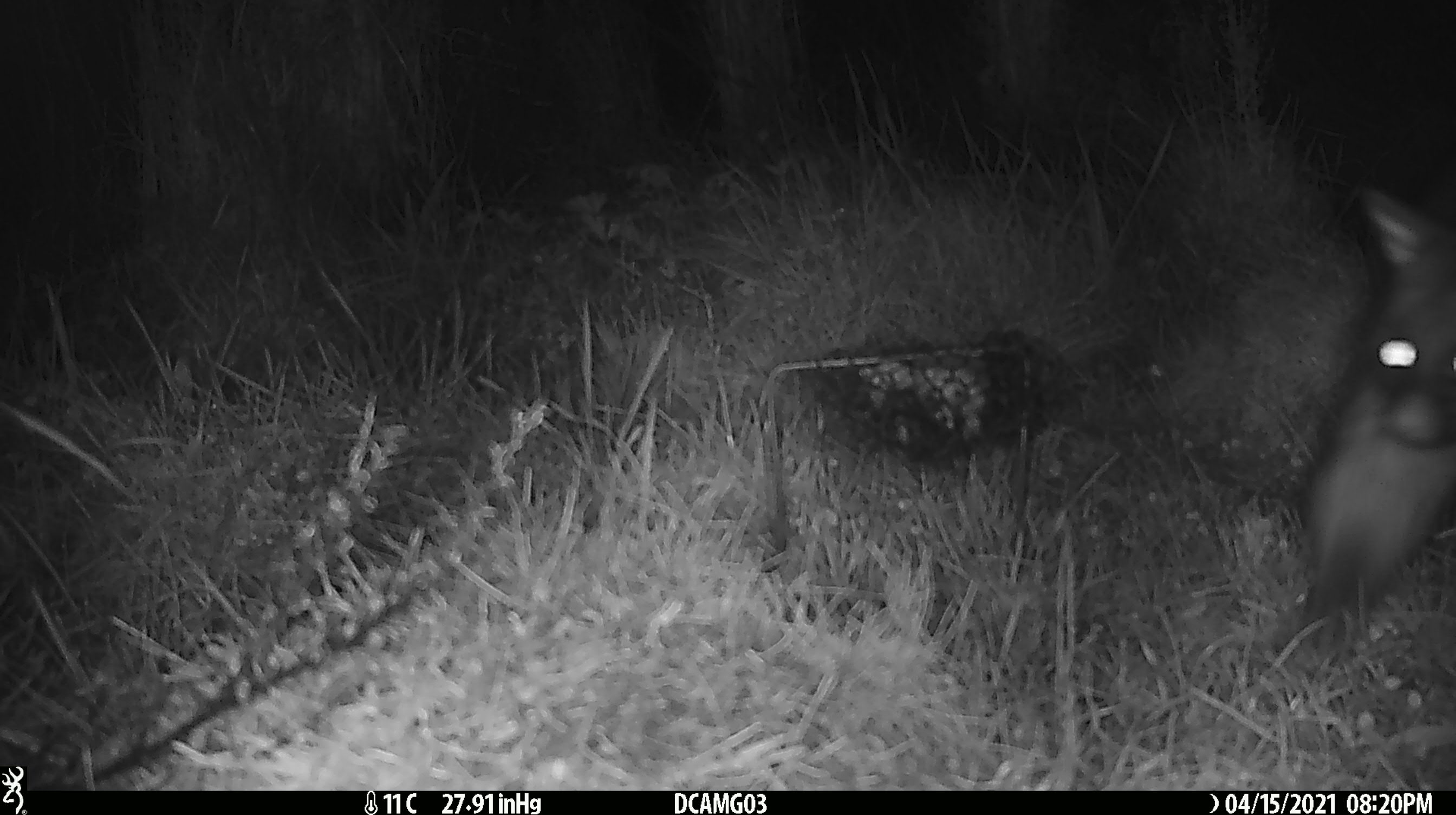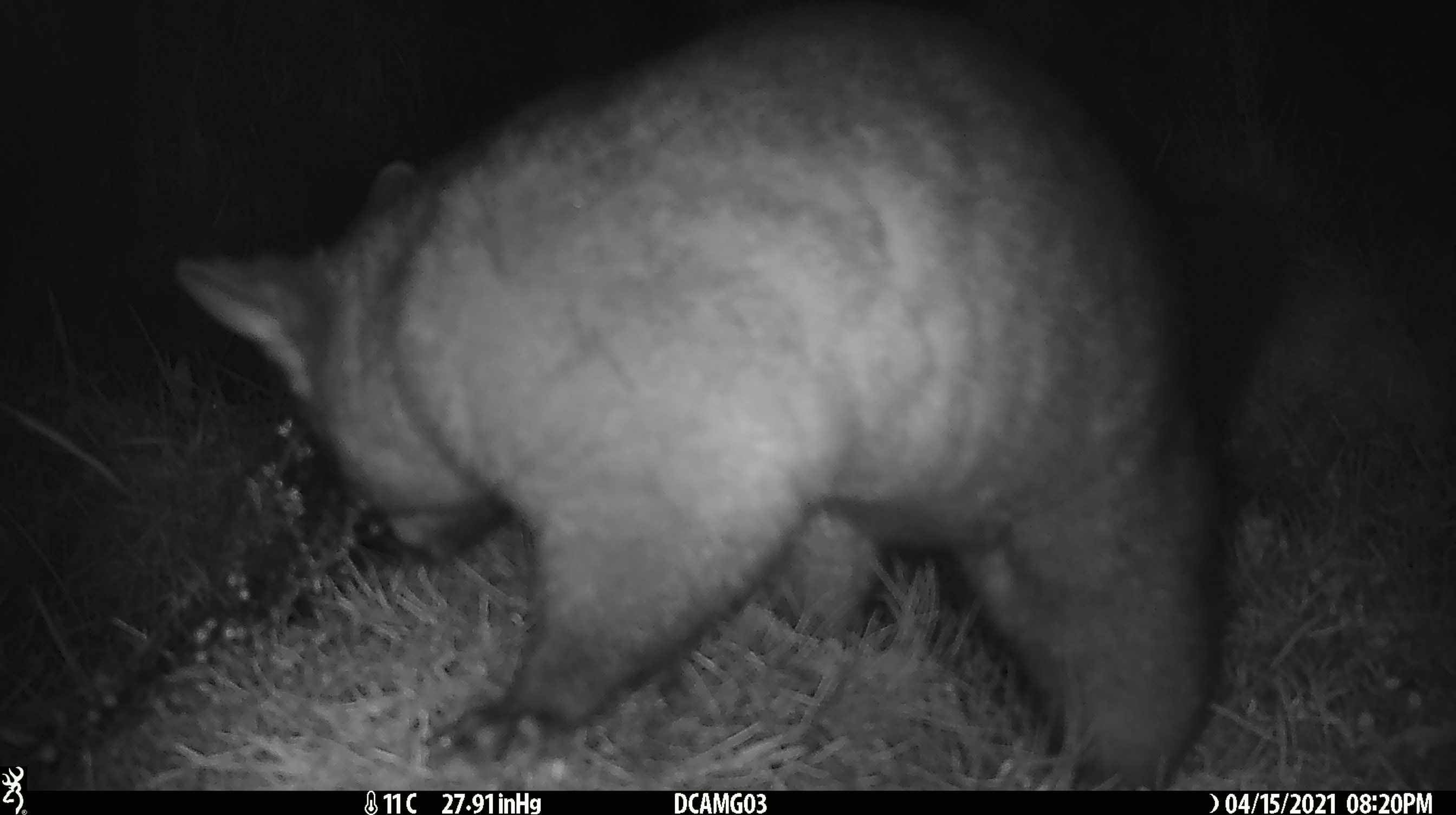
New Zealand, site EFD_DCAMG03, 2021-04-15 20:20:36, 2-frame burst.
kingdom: Animalia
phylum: Chordata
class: Mammalia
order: Diprotodontia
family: Phalangeridae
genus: Trichosurus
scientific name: Trichosurus vulpecula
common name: common brushtail possum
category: possum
Possum (common brushtail possum) (Trichosurus vulpecula).